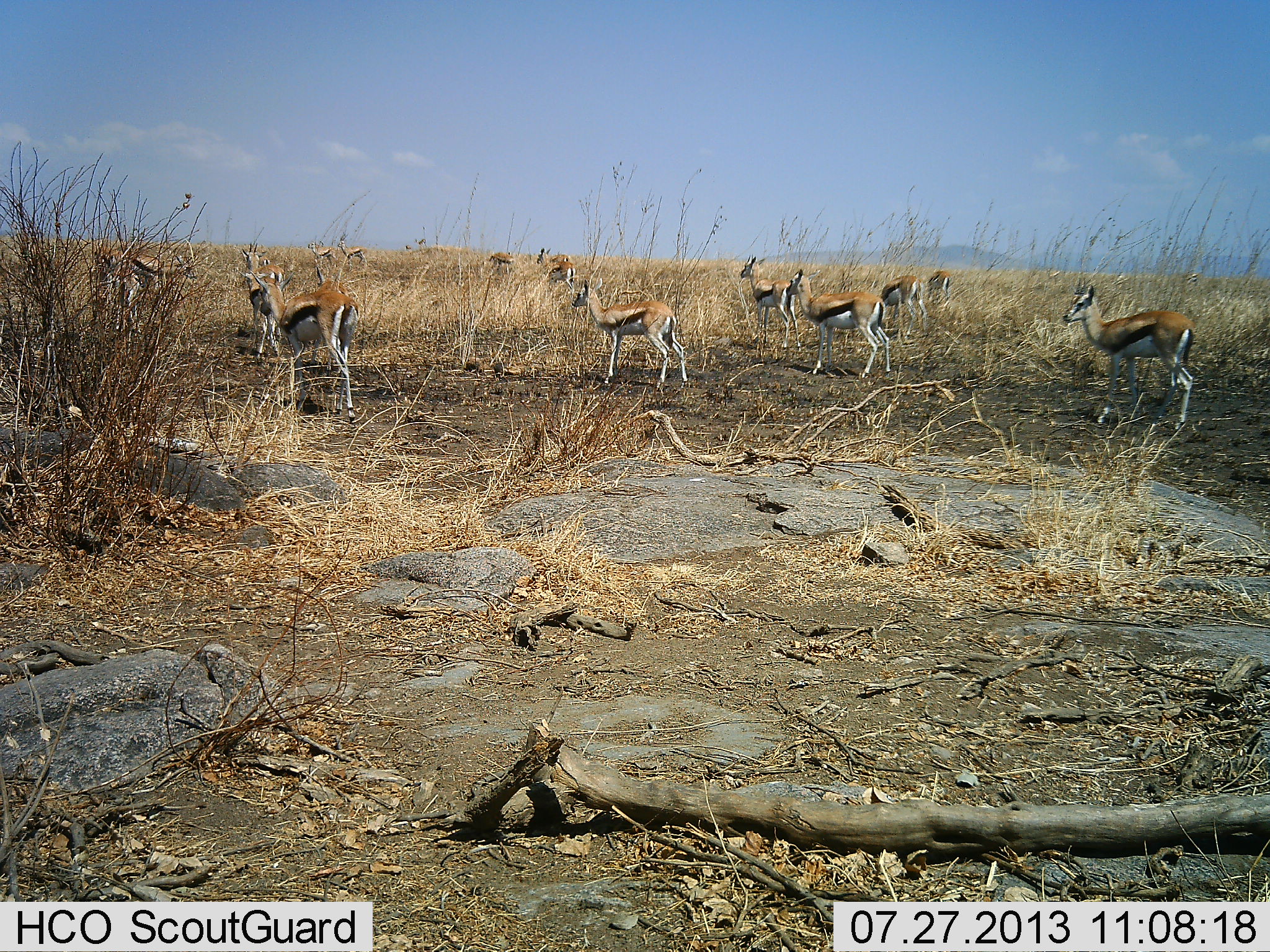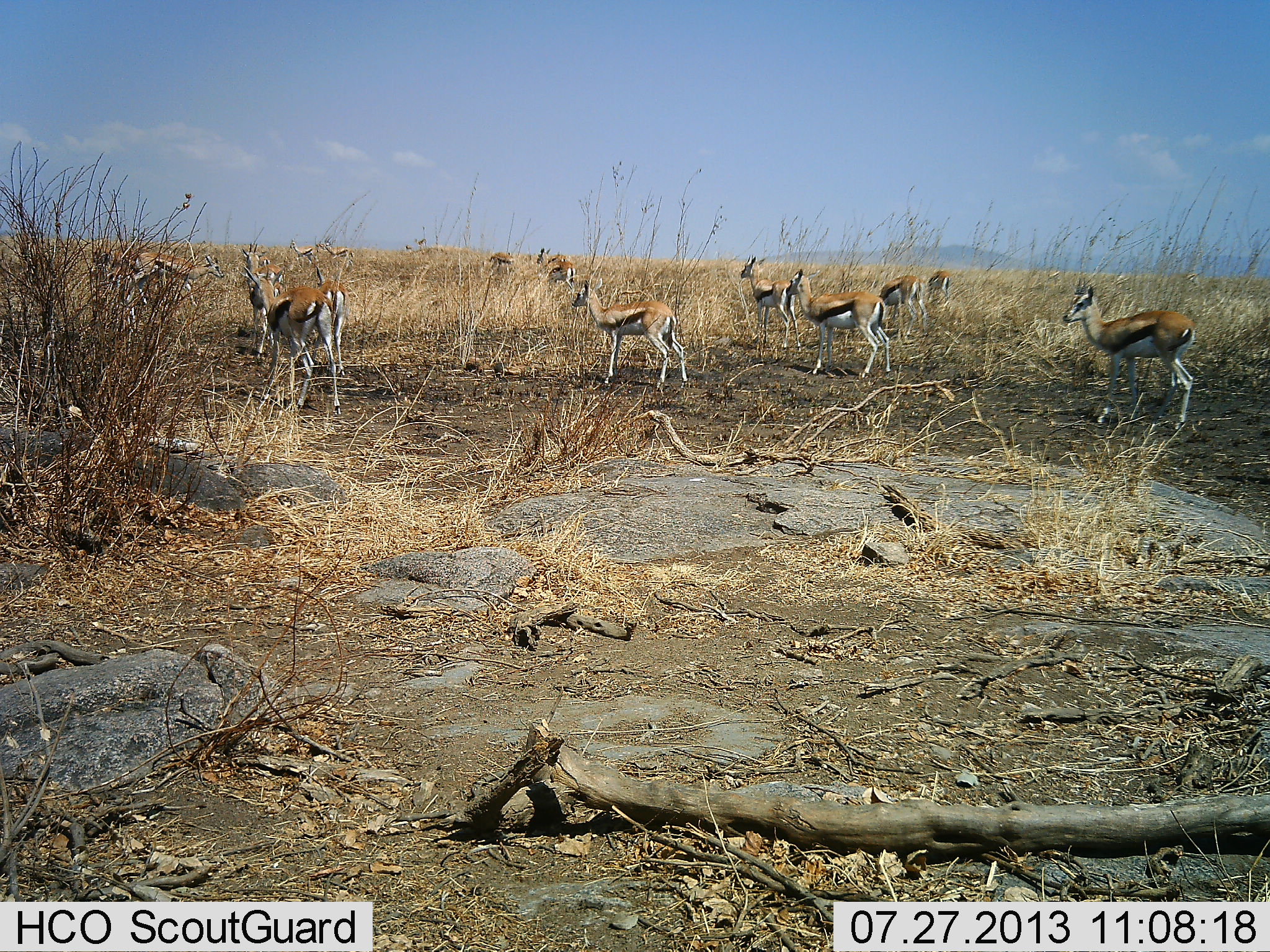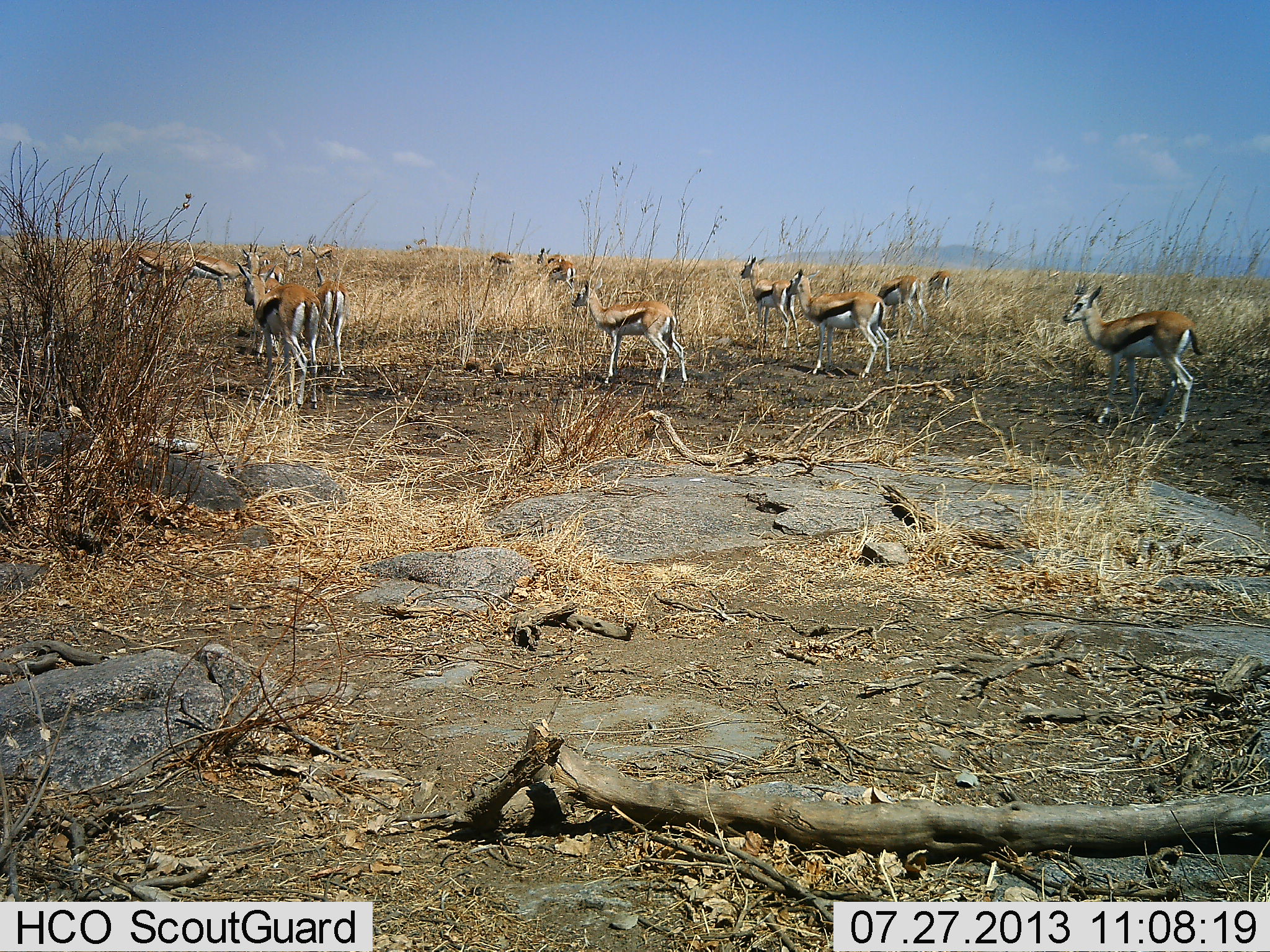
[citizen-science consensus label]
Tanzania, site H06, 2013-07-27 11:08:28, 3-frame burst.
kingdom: Animalia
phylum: Chordata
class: Mammalia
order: Artiodactyla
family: Bovidae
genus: Eudorcas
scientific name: Eudorcas thomsonii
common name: thomson's gazelle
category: gazellethomsons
Gazellethomsons (thomson's gazelle) (Eudorcas thomsonii), count 11-50. Behavior (volunteer vote fractions): standing 91%, resting 0%, moving 56%, interacting 3%. Young present (vote fraction): 3%. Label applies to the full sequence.